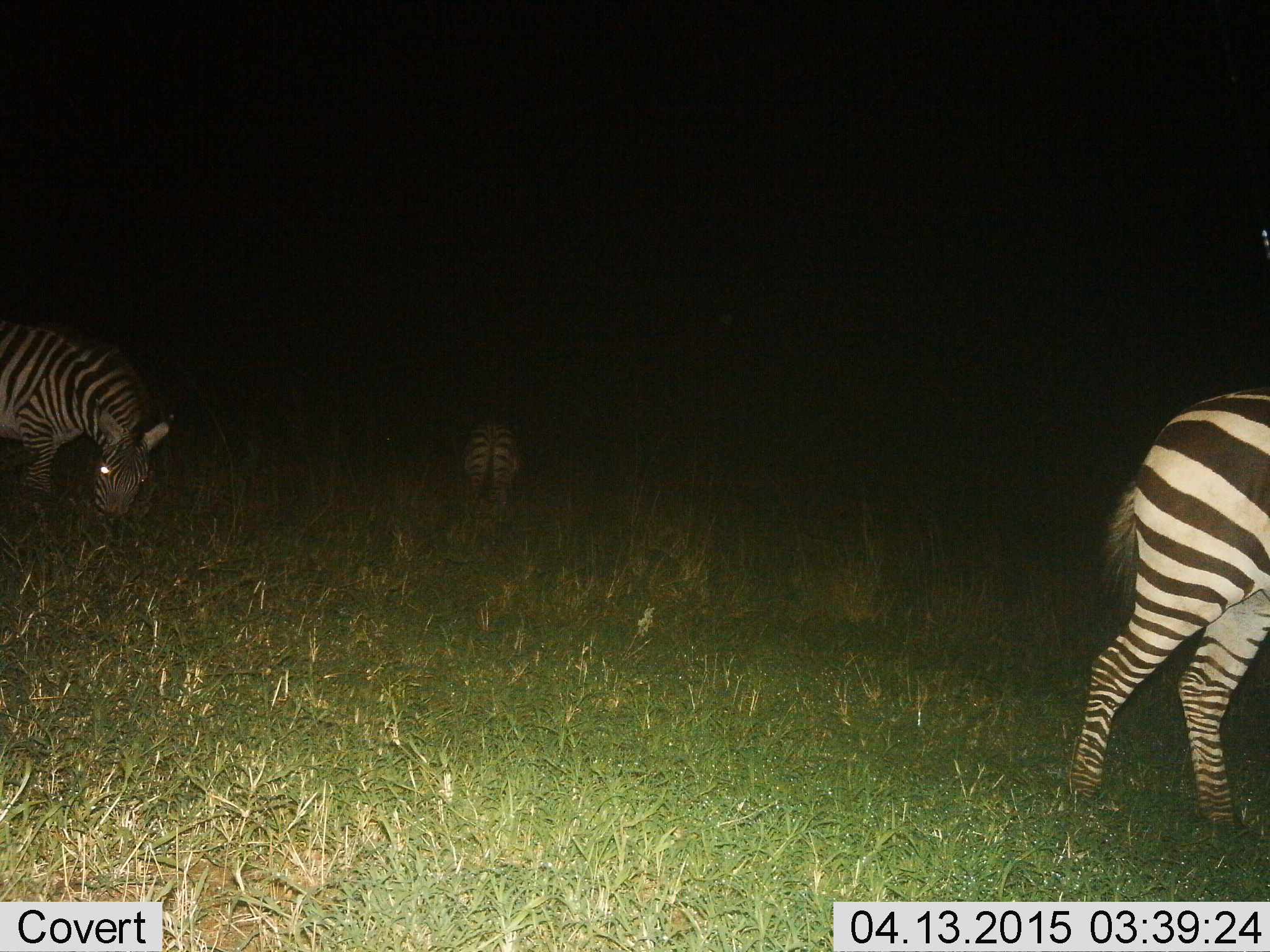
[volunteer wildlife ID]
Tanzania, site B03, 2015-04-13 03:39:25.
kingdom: Animalia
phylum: Chordata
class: Mammalia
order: Perissodactyla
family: Equidae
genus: Equus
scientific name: Equus quagga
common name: plains zebra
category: zebra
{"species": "zebra (plains zebra) (Equus quagga)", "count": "3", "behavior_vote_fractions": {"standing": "60%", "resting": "10%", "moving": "30%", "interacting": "0%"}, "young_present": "0%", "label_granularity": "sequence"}